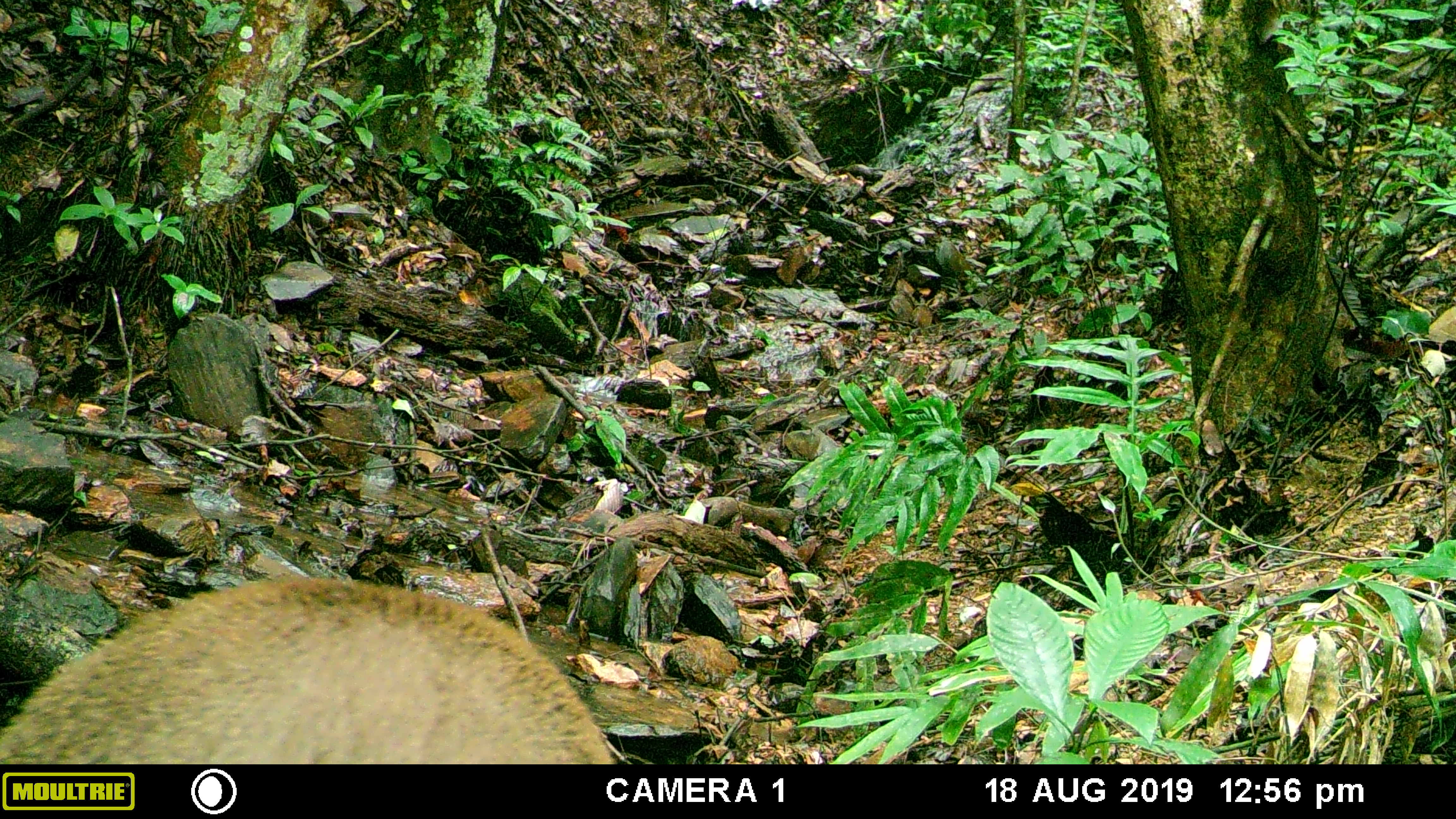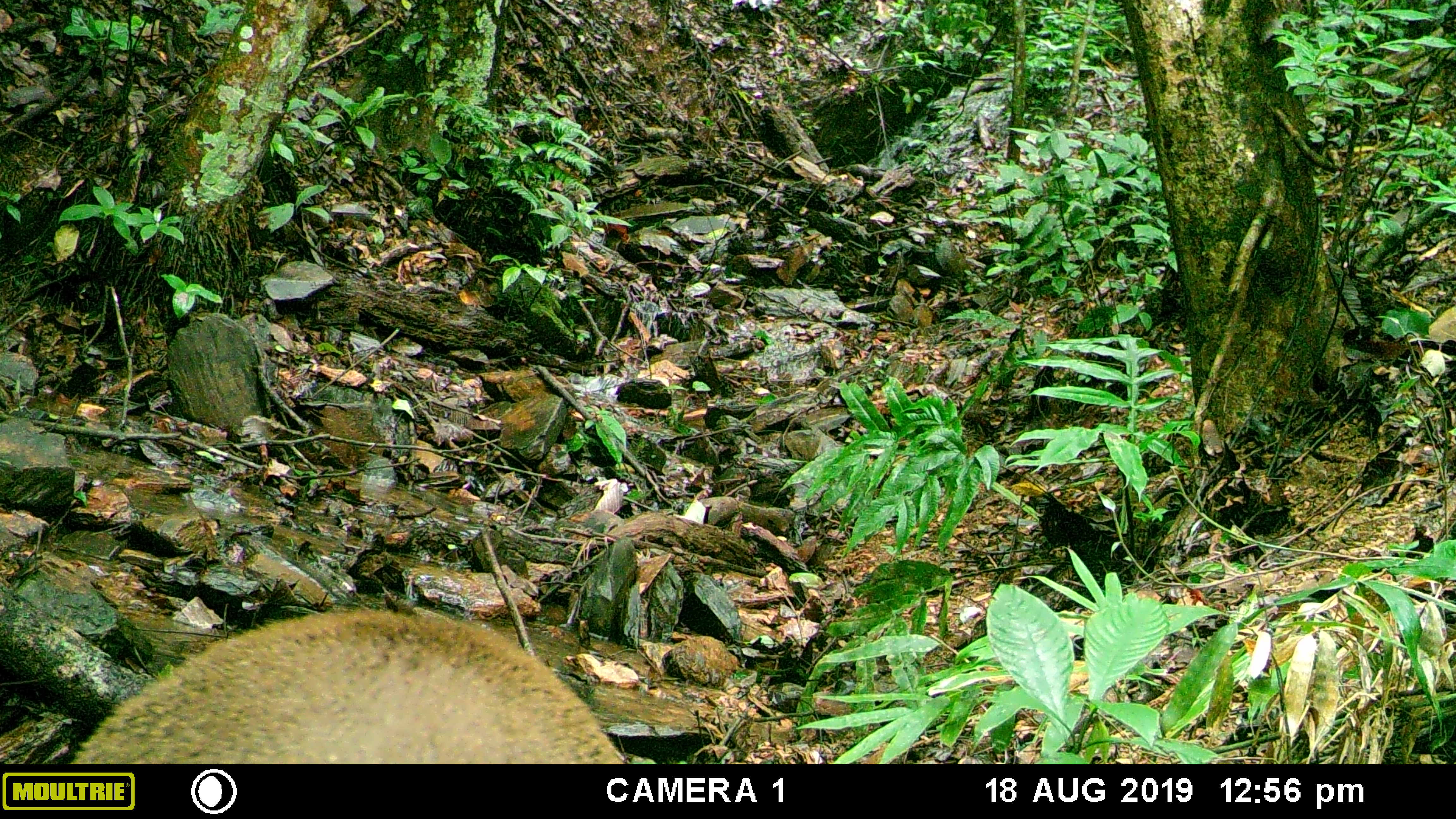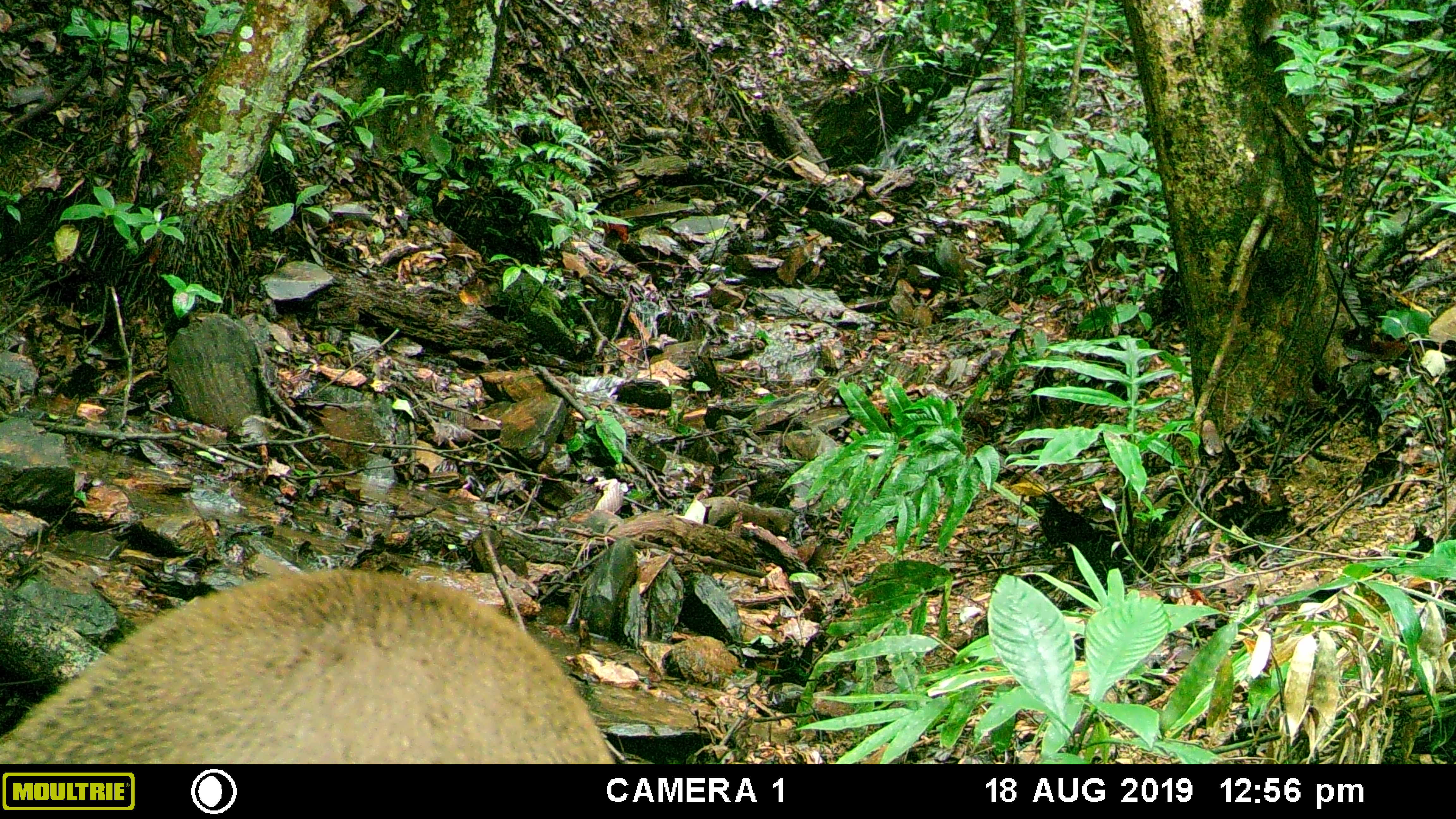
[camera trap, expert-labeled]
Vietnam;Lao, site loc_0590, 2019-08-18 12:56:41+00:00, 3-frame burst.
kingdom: Animalia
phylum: Chordata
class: Mammalia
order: Artiodactyla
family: Suidae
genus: Sus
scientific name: Sus scrofa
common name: eurasian wild pig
Eurasian wild pig (Sus scrofa). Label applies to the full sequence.